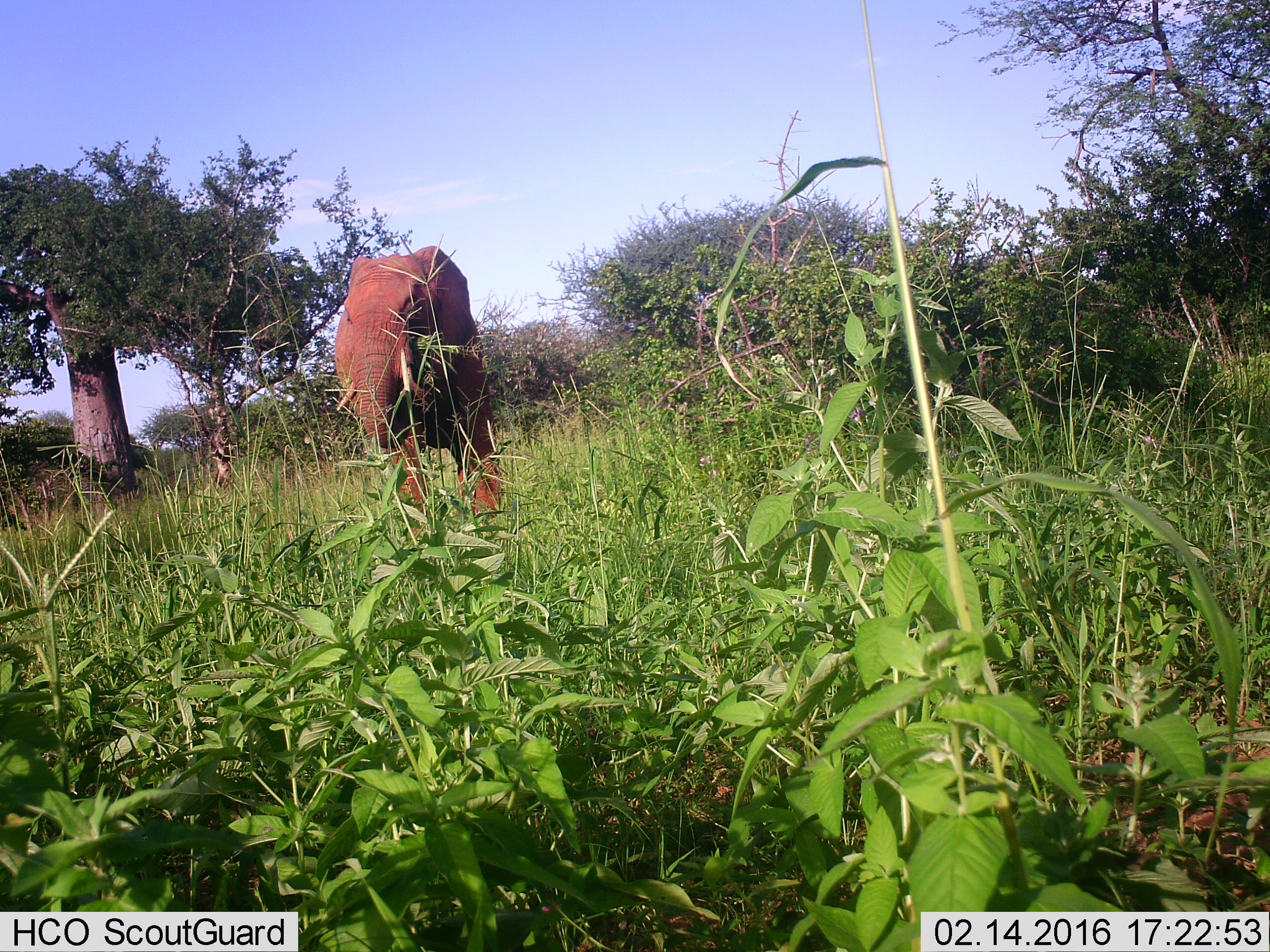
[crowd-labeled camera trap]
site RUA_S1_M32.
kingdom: Animalia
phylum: Chordata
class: Mammalia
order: Proboscidea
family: Elephantidae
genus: Loxodonta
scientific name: Loxodonta africana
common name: african bush elephant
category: elephant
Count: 1.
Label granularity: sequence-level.